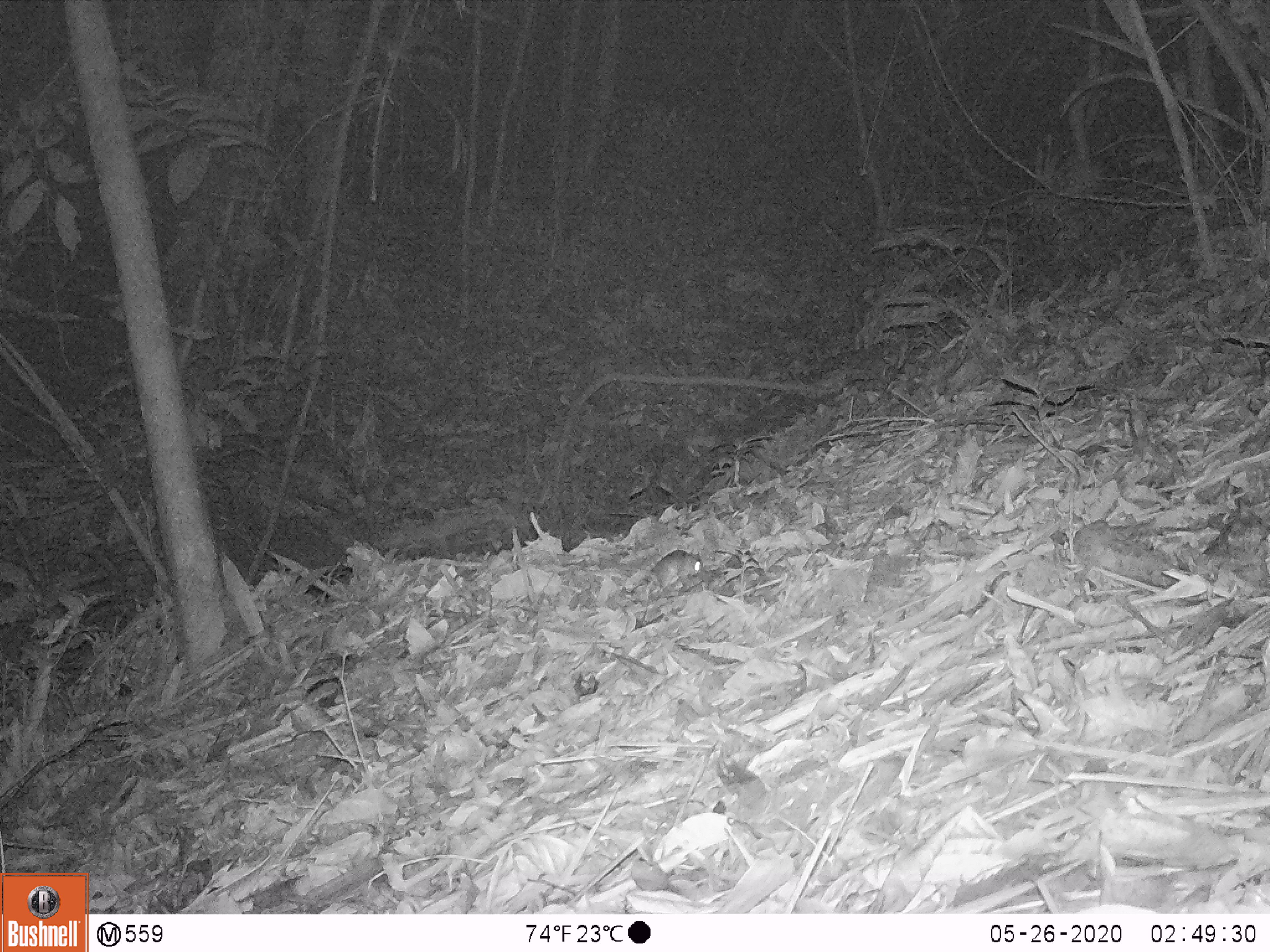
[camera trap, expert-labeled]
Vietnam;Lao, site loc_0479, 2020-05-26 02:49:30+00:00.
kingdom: Animalia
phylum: Chordata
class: Mammalia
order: Rodentia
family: Muridae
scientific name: Muridae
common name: old-world mice and rats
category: unidentified murid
Unidentified murid (old-world mice and rats) (Muridae). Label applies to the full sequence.